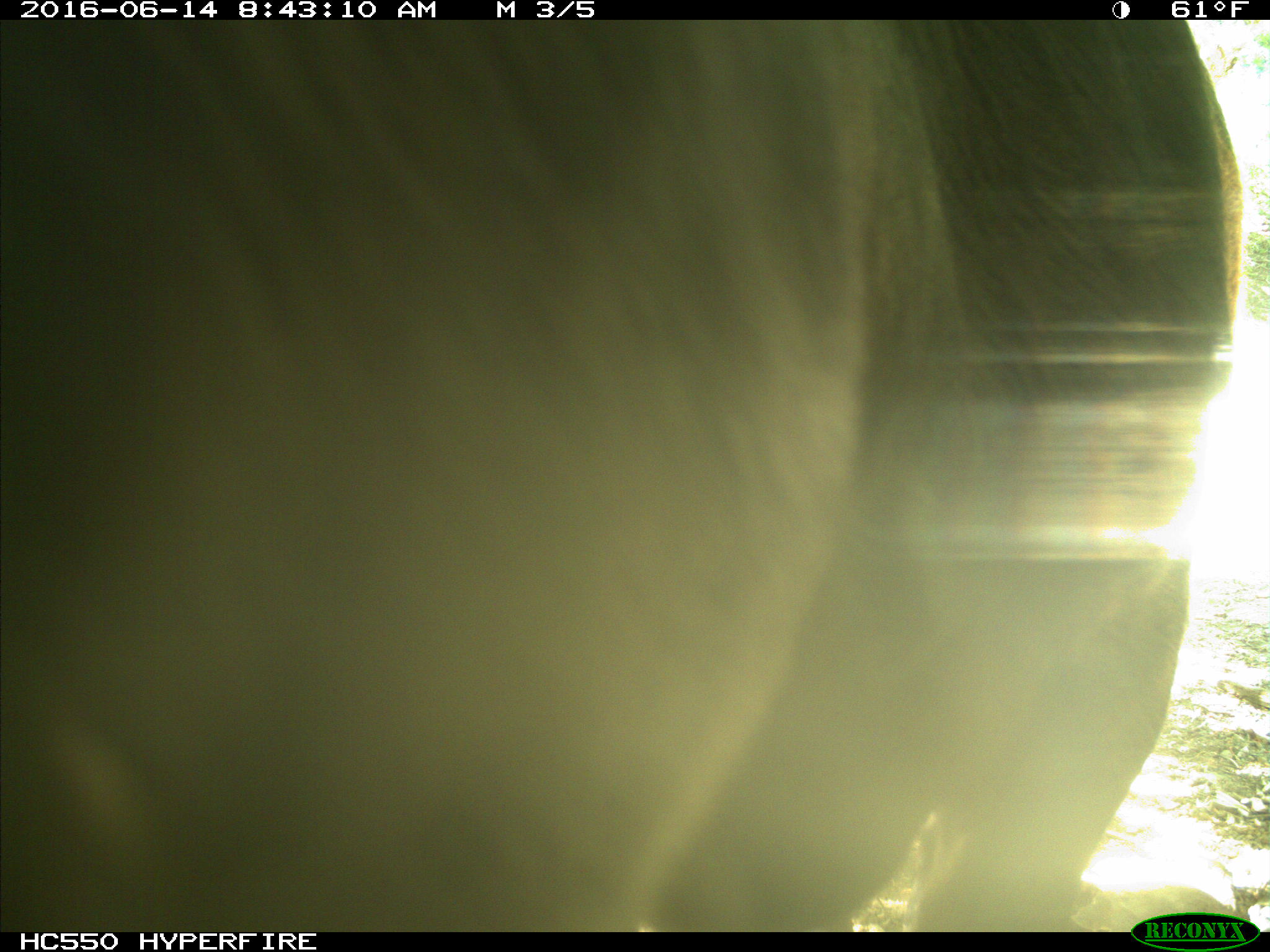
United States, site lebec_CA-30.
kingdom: Animalia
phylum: Chordata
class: Mammalia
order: Artiodactyla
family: Bovidae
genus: Bos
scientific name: Bos taurus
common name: domestic cow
Bos taurus (domestic cow).